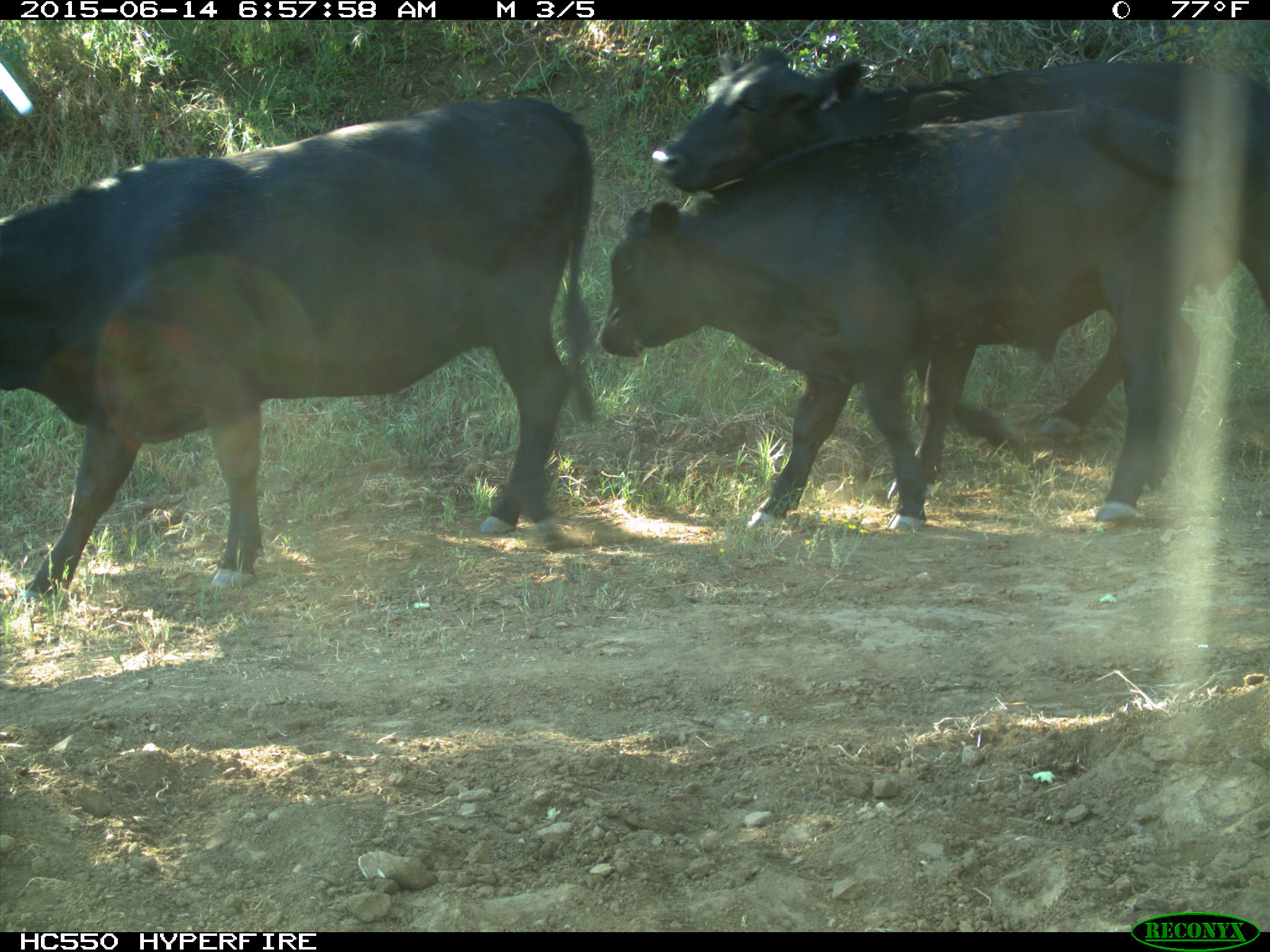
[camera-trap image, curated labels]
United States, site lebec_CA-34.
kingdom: Animalia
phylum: Chordata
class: Mammalia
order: Artiodactyla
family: Bovidae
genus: Bos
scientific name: Bos taurus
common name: domestic cow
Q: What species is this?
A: Bos taurus (domestic cow).